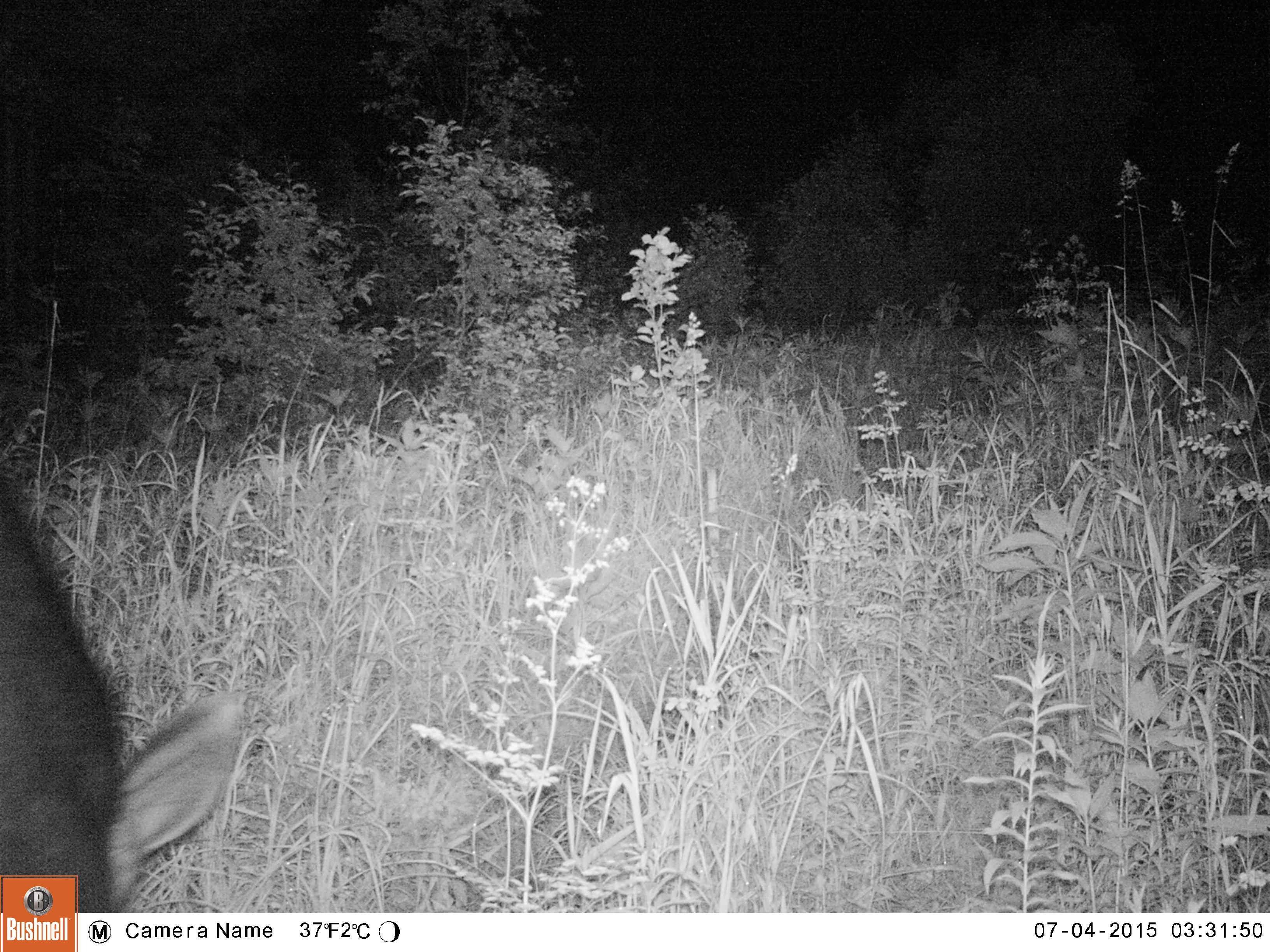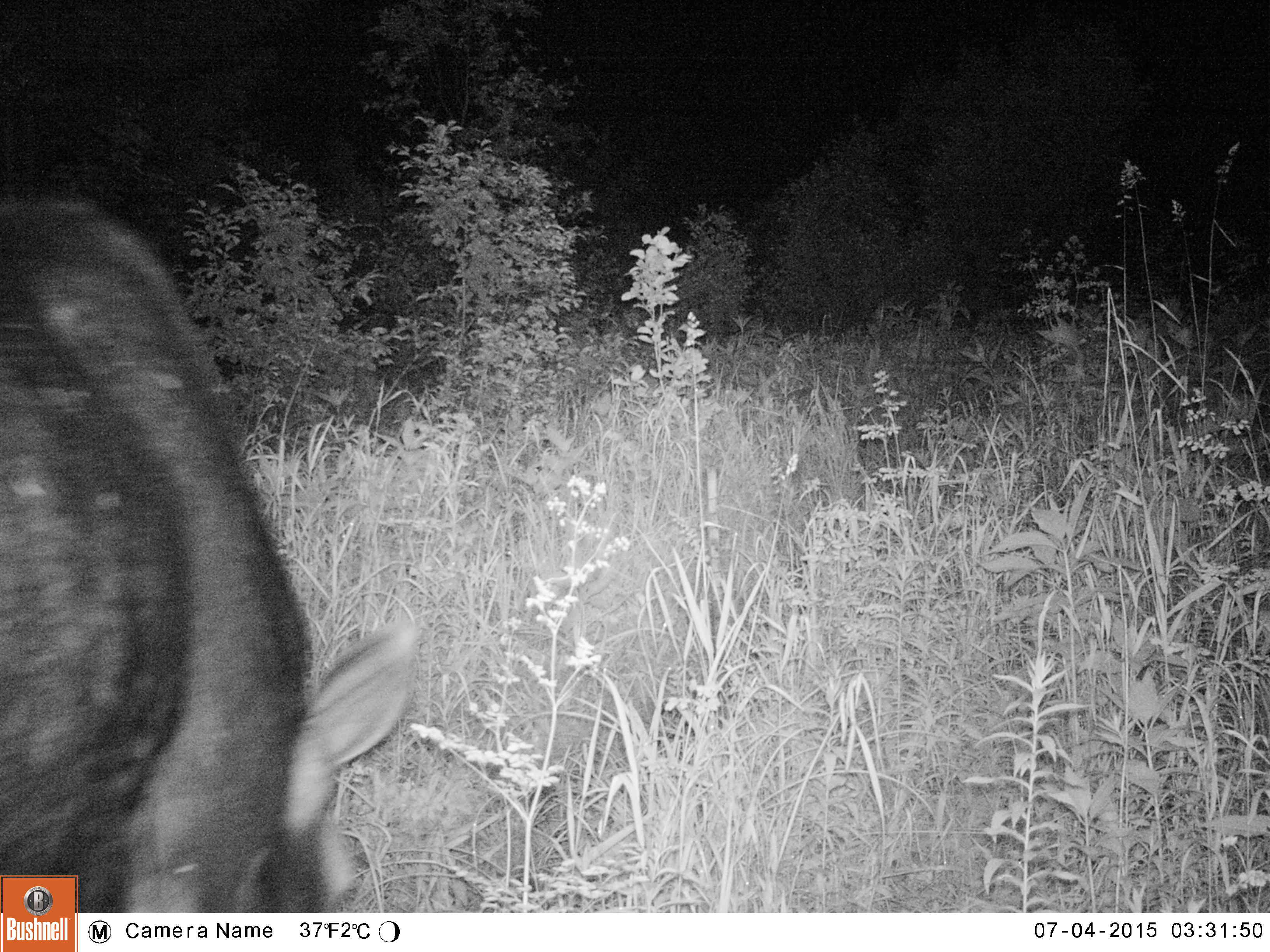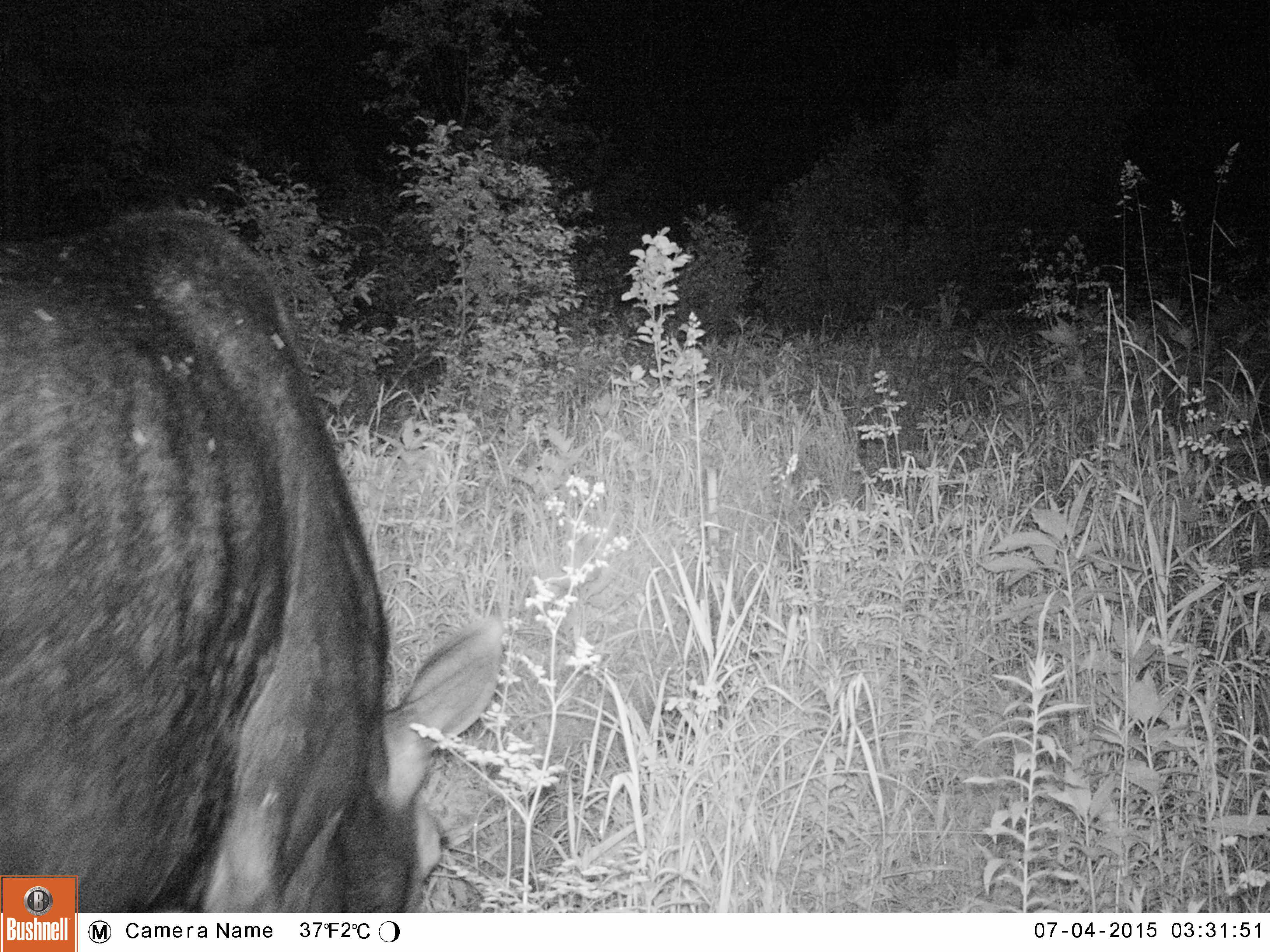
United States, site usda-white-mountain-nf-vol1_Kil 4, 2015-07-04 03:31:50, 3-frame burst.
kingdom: Animalia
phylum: Chordata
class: Mammalia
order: Artiodactyla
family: Cervidae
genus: Alces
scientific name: Alces alces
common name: moose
Moose (Alces alces).